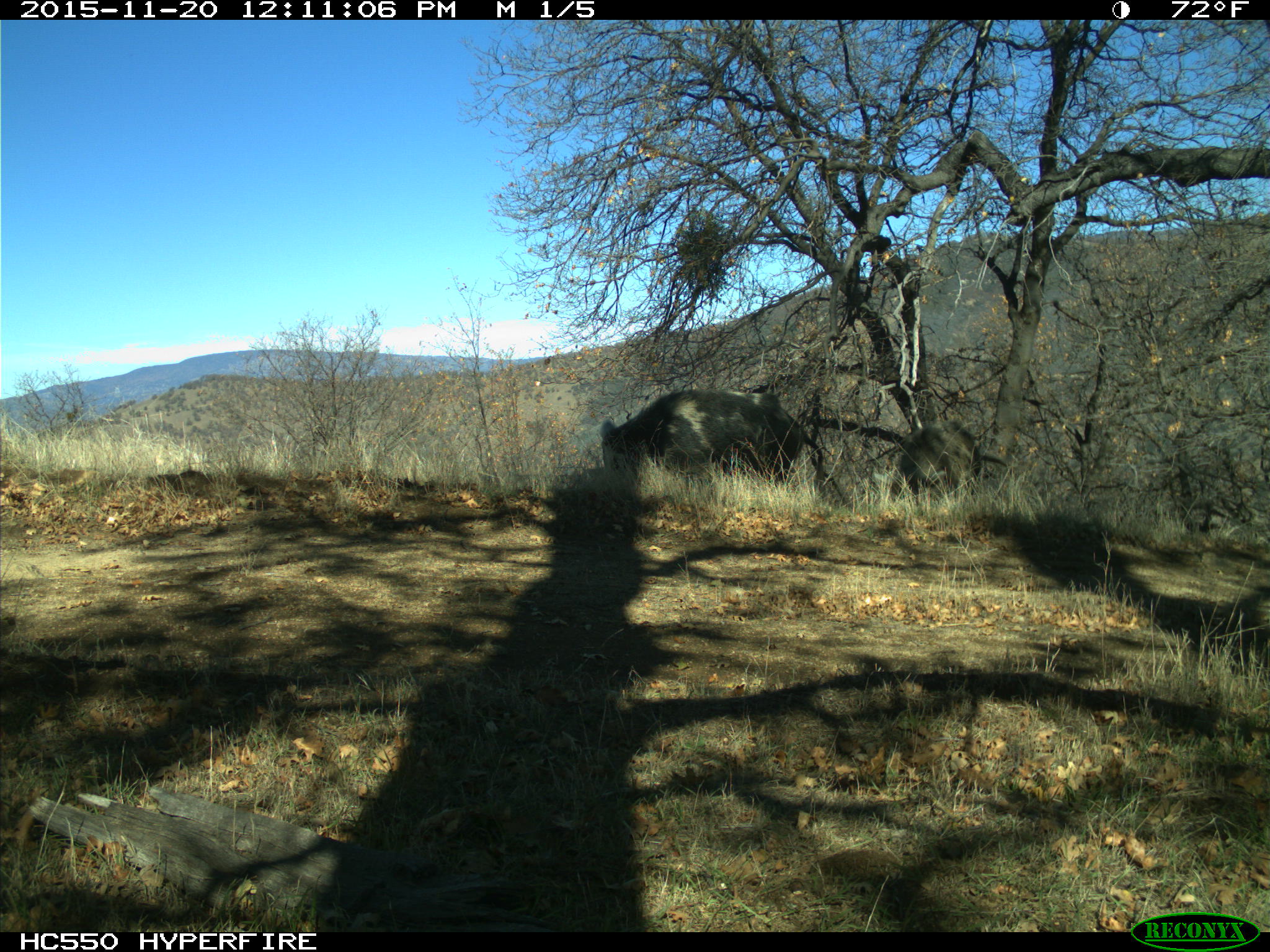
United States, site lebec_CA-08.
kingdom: Animalia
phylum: Chordata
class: Mammalia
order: Artiodactyla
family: Suidae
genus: Sus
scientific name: Sus scrofa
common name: wild boar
Sus scrofa (wild boar).